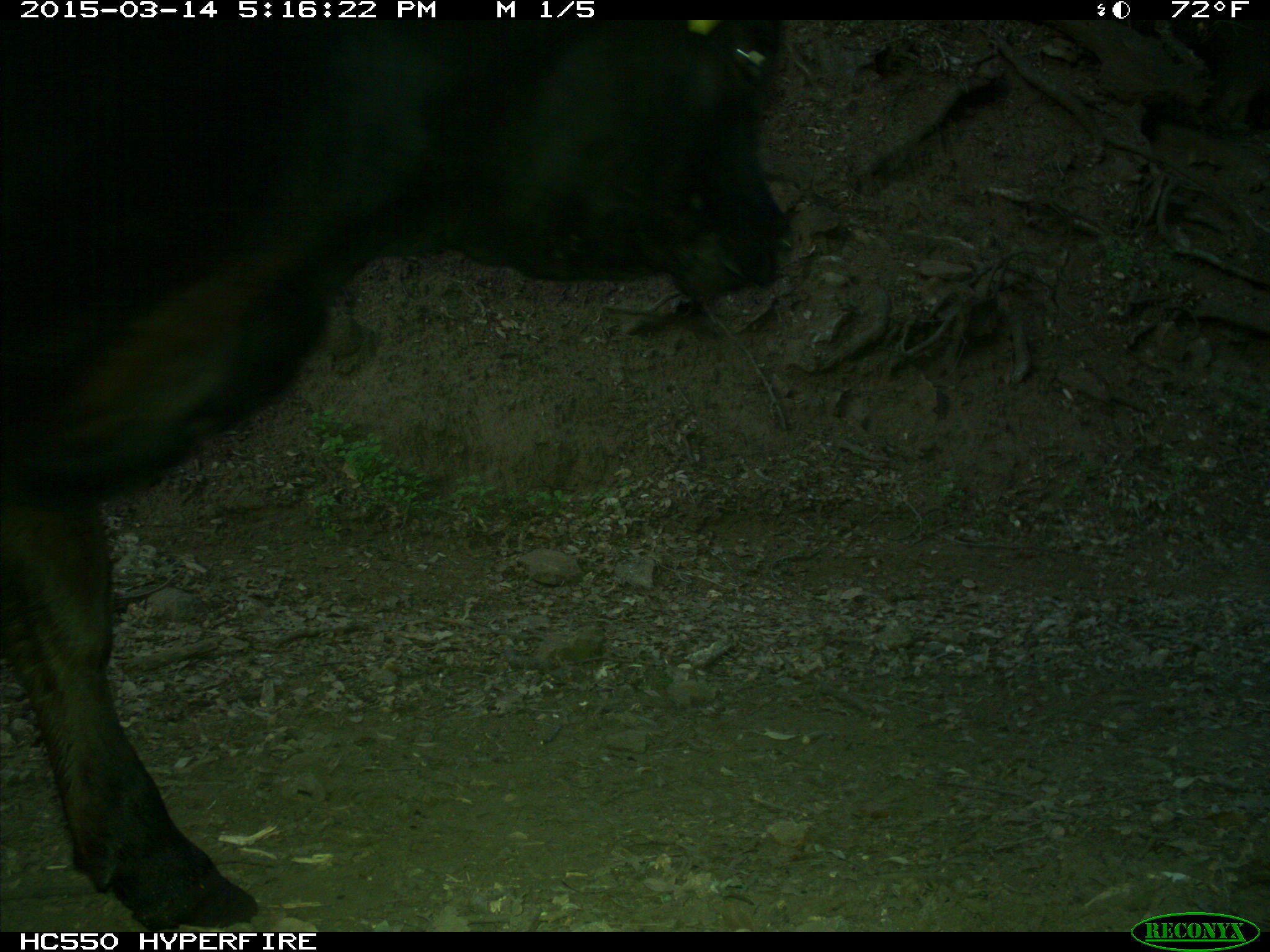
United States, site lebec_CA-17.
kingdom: Animalia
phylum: Chordata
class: Mammalia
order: Artiodactyla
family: Bovidae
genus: Bos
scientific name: Bos taurus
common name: domestic cow